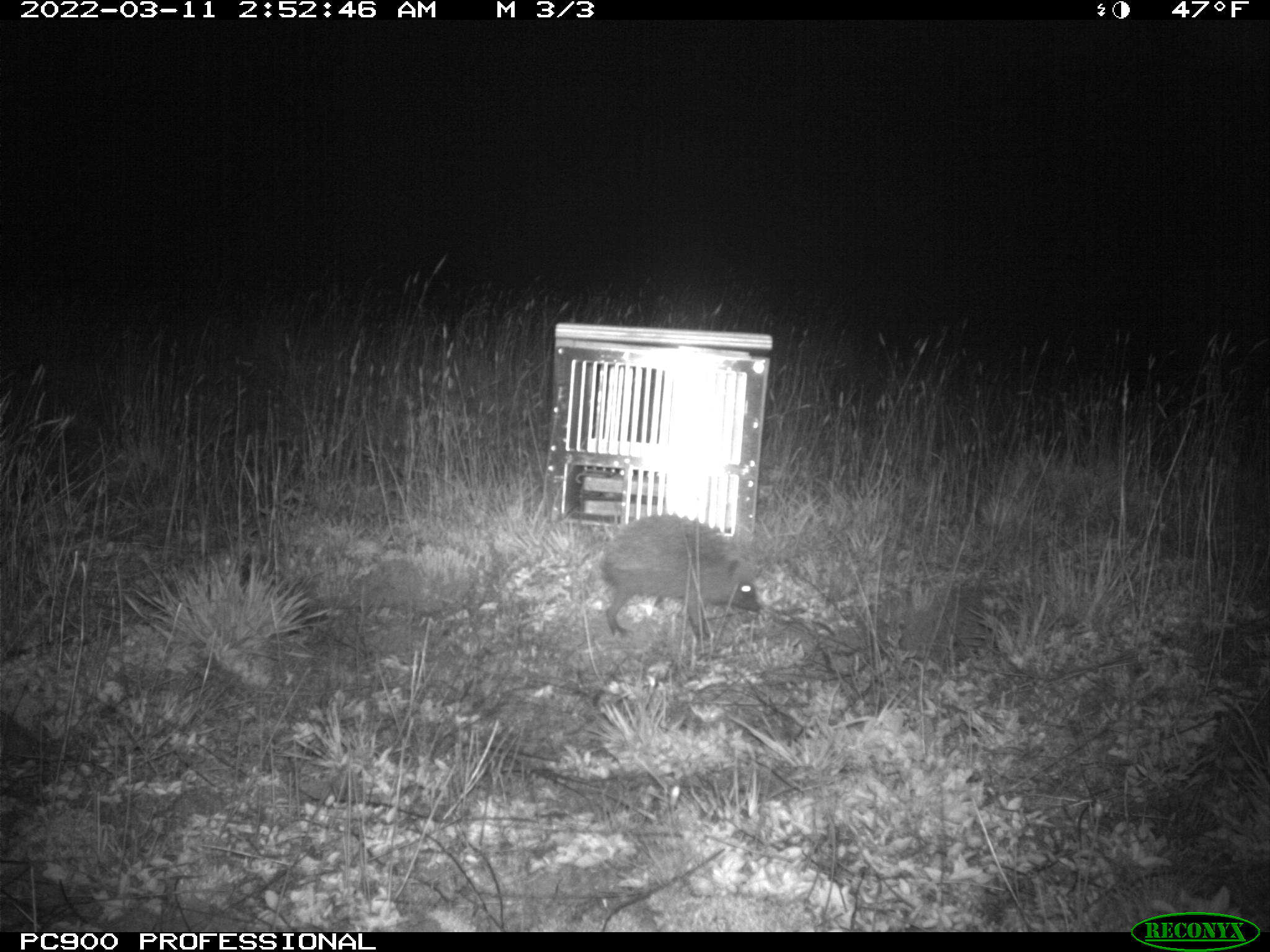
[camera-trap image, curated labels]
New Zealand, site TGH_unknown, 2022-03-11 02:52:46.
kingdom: Animalia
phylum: Chordata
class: Mammalia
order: Eulipotyphla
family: Erinaceidae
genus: Erinaceus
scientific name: Erinaceus europaeus europaeus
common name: european hedgehog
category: hedgehog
Hedgehog (european hedgehog) (Erinaceus europaeus europaeus).